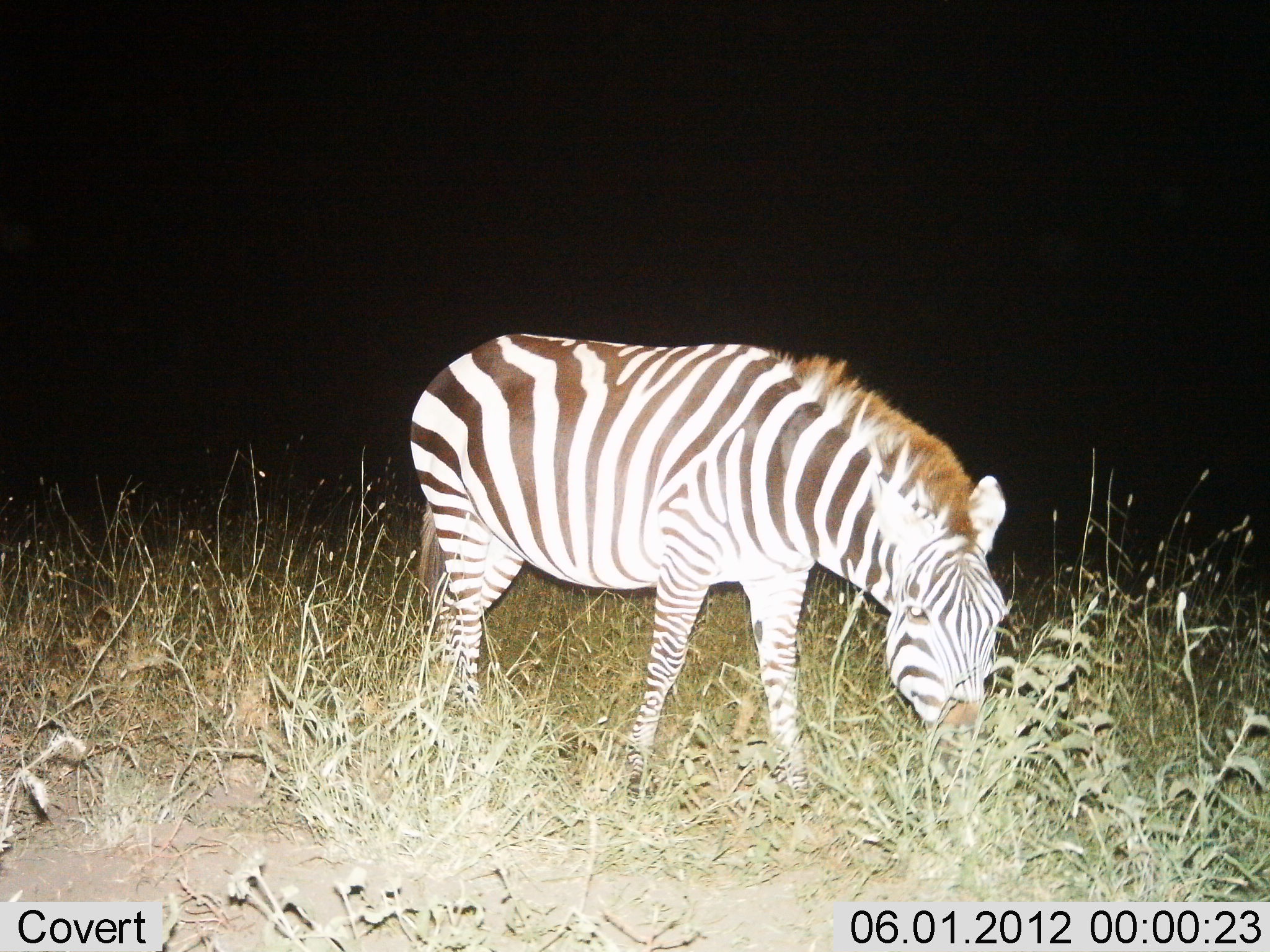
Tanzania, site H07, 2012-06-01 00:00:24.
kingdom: Animalia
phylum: Chordata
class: Mammalia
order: Perissodactyla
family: Equidae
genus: Equus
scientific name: Equus quagga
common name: plains zebra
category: zebra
Zebra (plains zebra) (Equus quagga), count 1. Behavior (volunteer vote fractions): standing 20%, resting 0%, moving 0%, interacting 0%. Young present (vote fraction): 0%. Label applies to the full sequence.